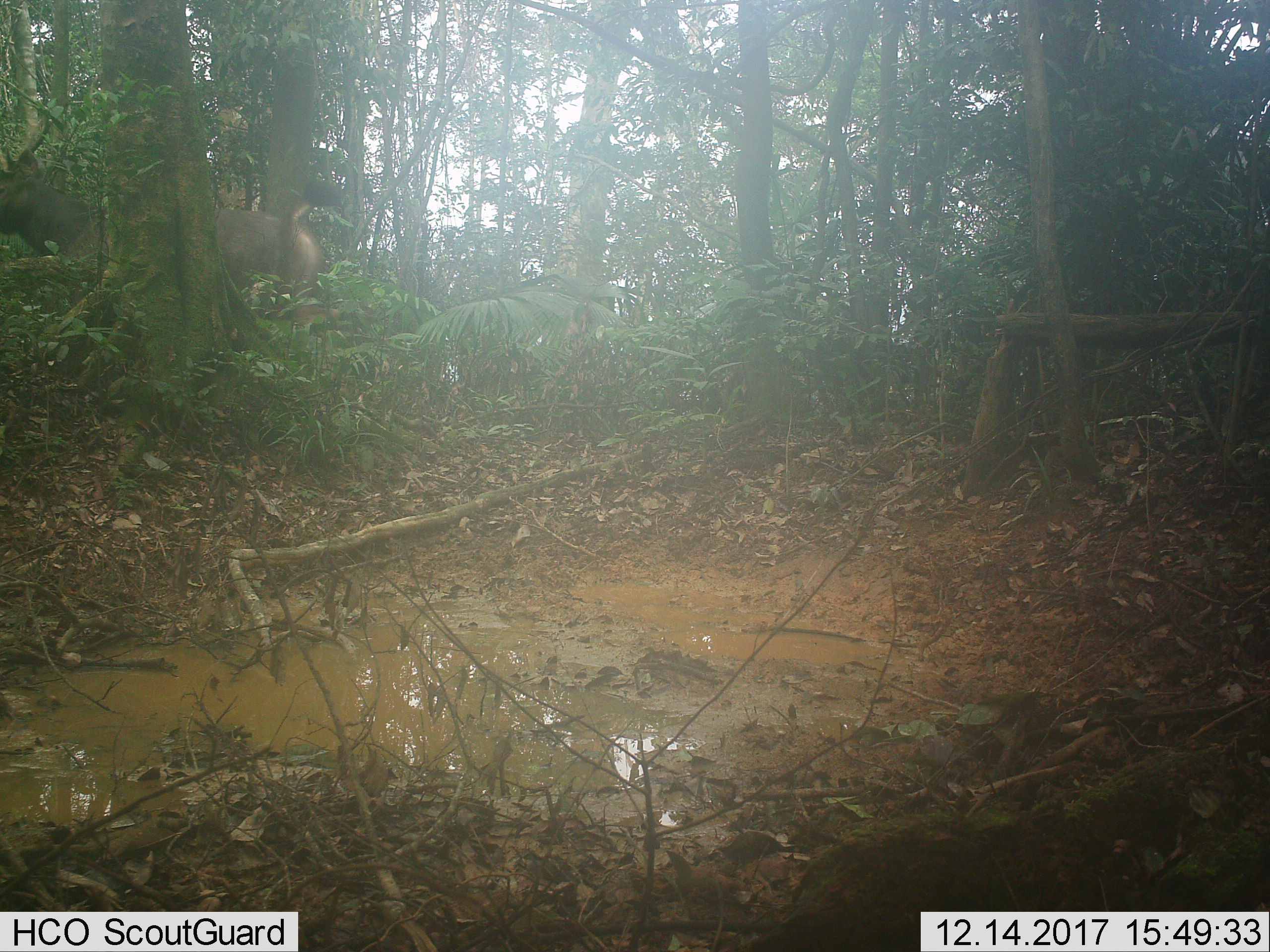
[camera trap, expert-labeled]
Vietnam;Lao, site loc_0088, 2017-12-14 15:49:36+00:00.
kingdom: Animalia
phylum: Chordata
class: Mammalia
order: Artiodactyla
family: Cervidae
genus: Rusa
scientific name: Rusa unicolor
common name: sambar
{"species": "sambar (Rusa unicolor)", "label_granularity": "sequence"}